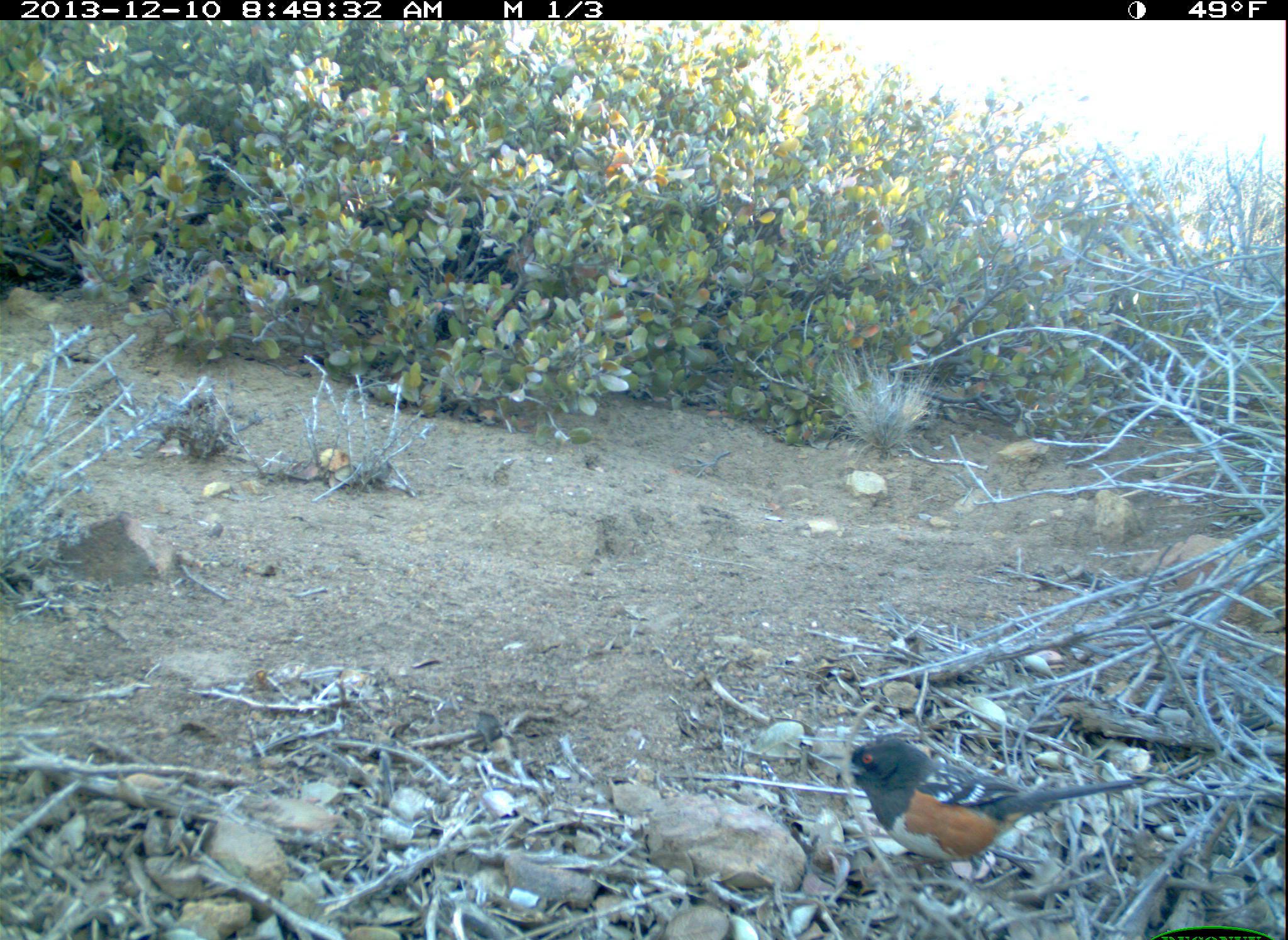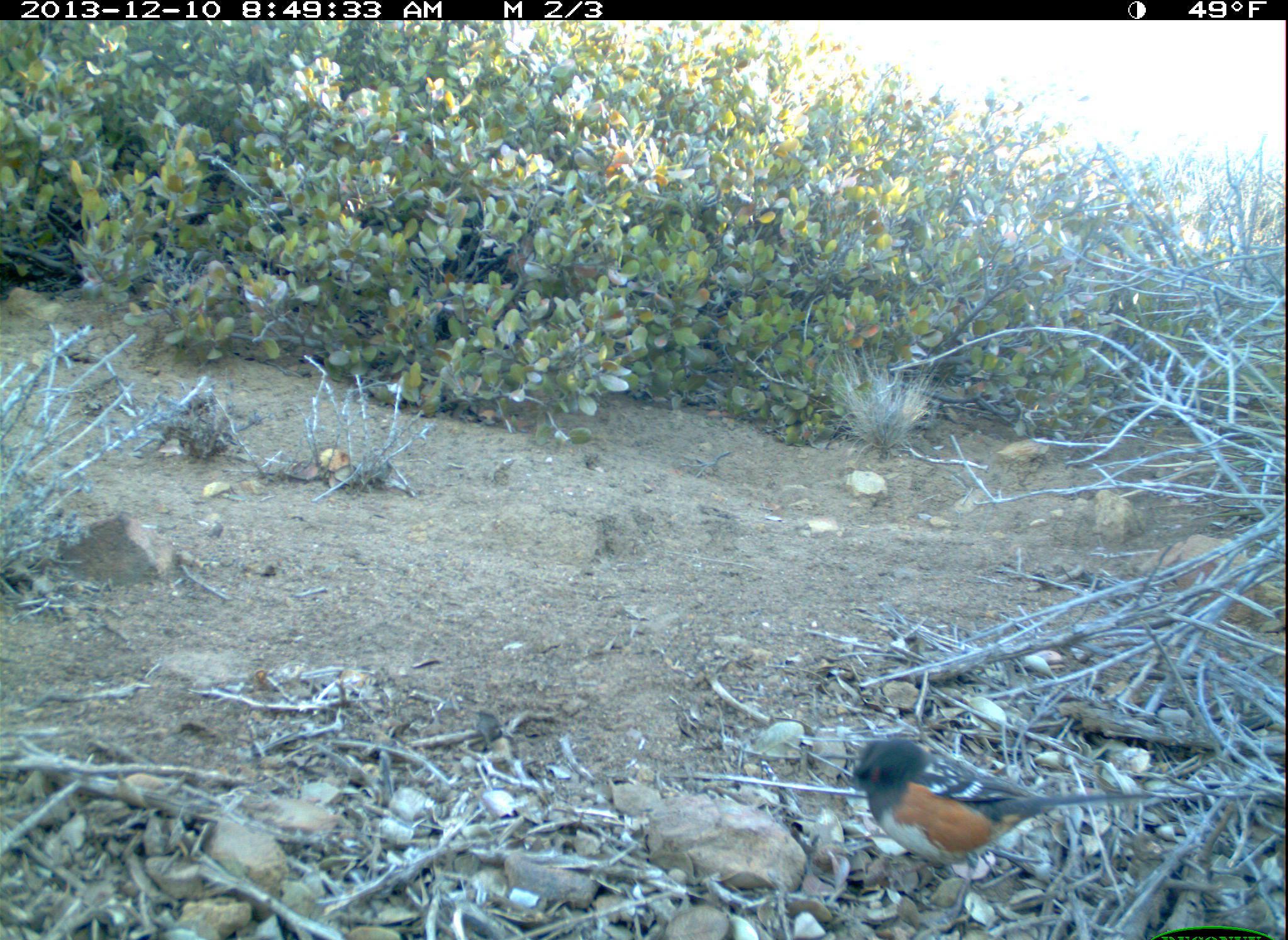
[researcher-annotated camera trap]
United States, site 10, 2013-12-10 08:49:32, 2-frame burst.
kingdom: Animalia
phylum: Chordata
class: Aves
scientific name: Aves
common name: bird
Bird (Aves).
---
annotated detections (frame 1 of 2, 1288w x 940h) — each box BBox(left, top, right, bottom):
bird: BBox(835, 737, 1149, 871)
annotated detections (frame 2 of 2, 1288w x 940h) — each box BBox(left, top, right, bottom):
bird: BBox(845, 734, 1155, 926)